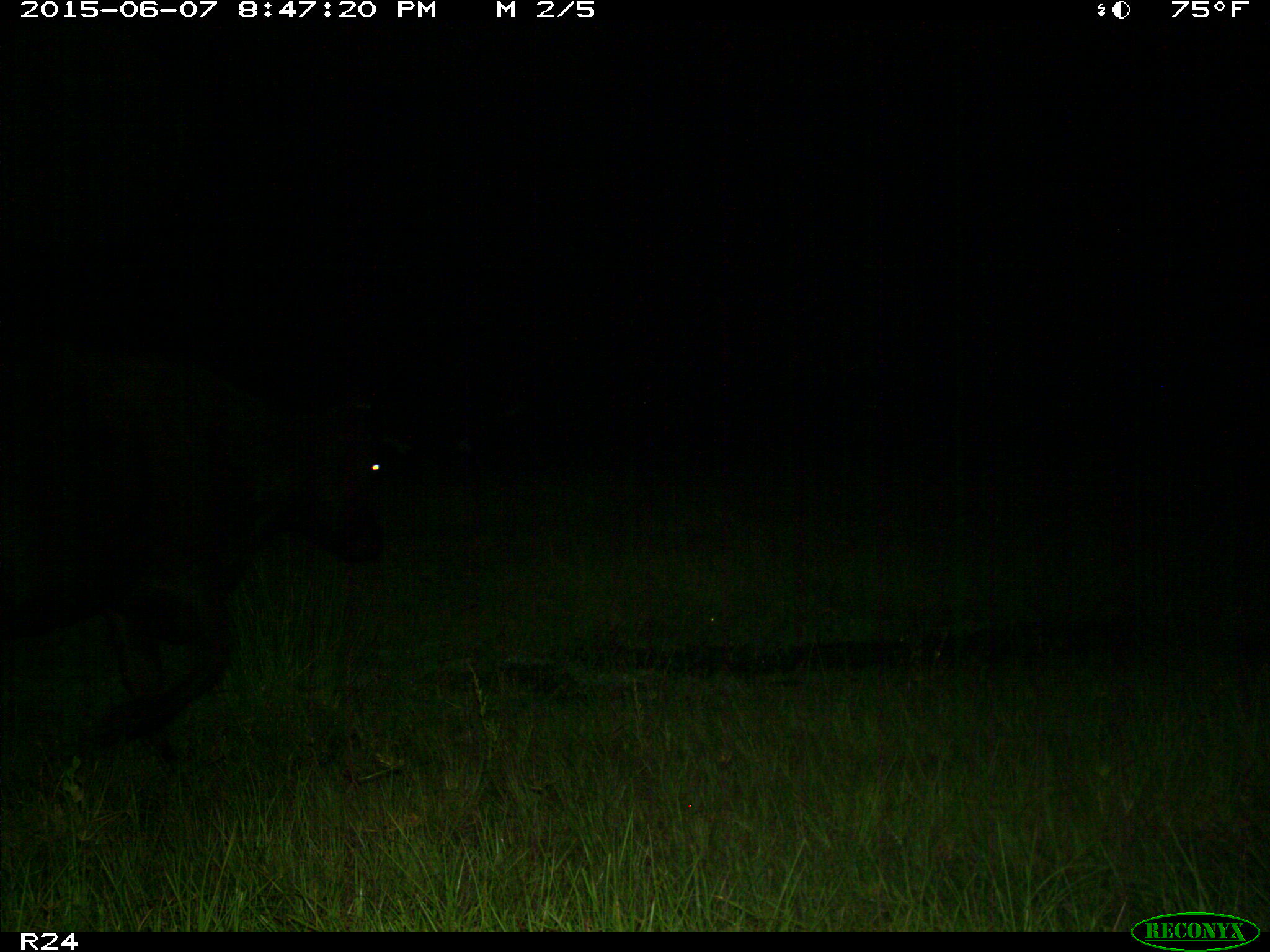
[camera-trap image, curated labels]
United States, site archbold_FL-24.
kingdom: Animalia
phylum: Chordata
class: Mammalia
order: Artiodactyla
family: Bovidae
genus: Bos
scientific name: Bos taurus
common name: domestic cow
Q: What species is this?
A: Bos taurus (domestic cow).